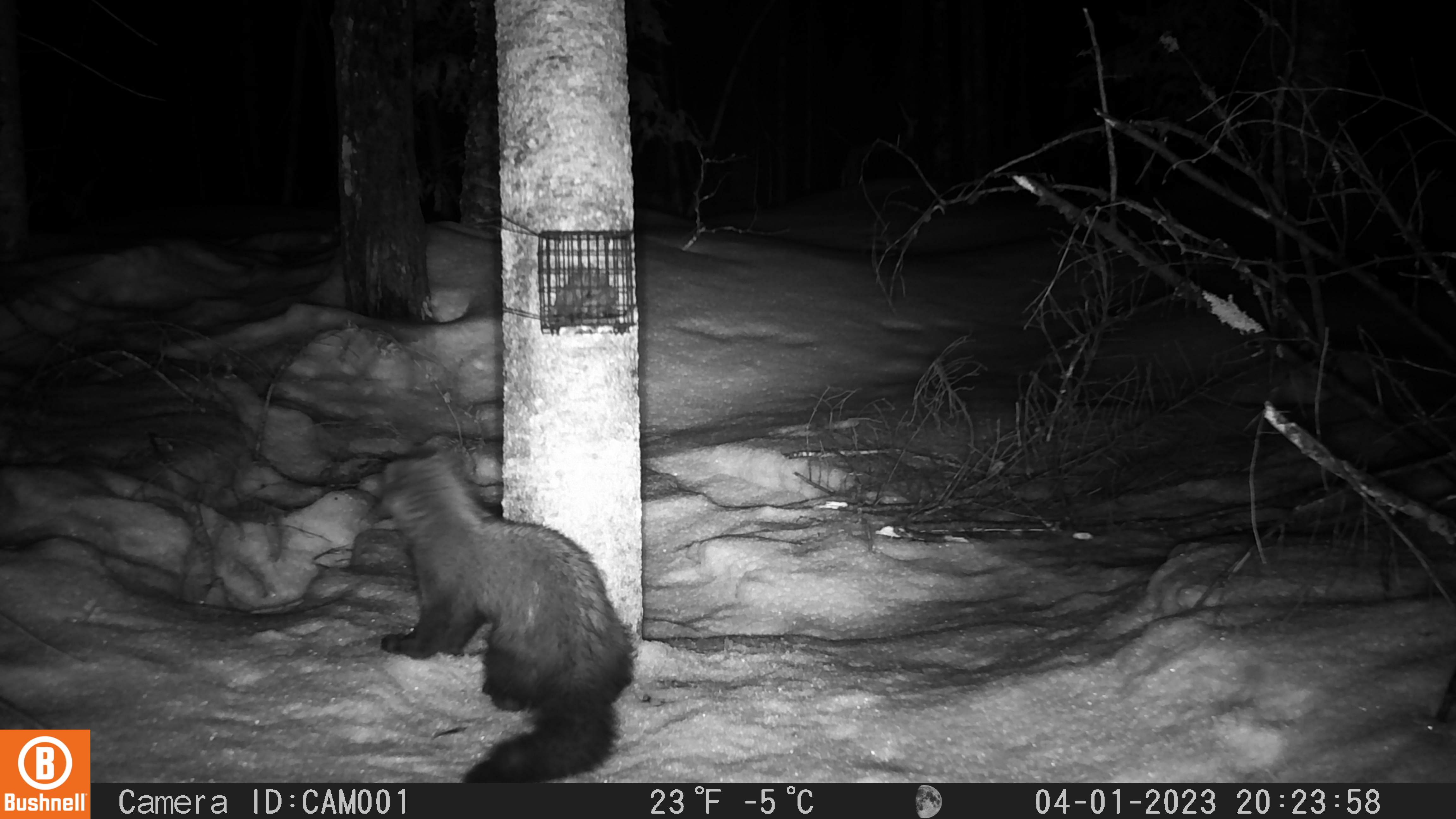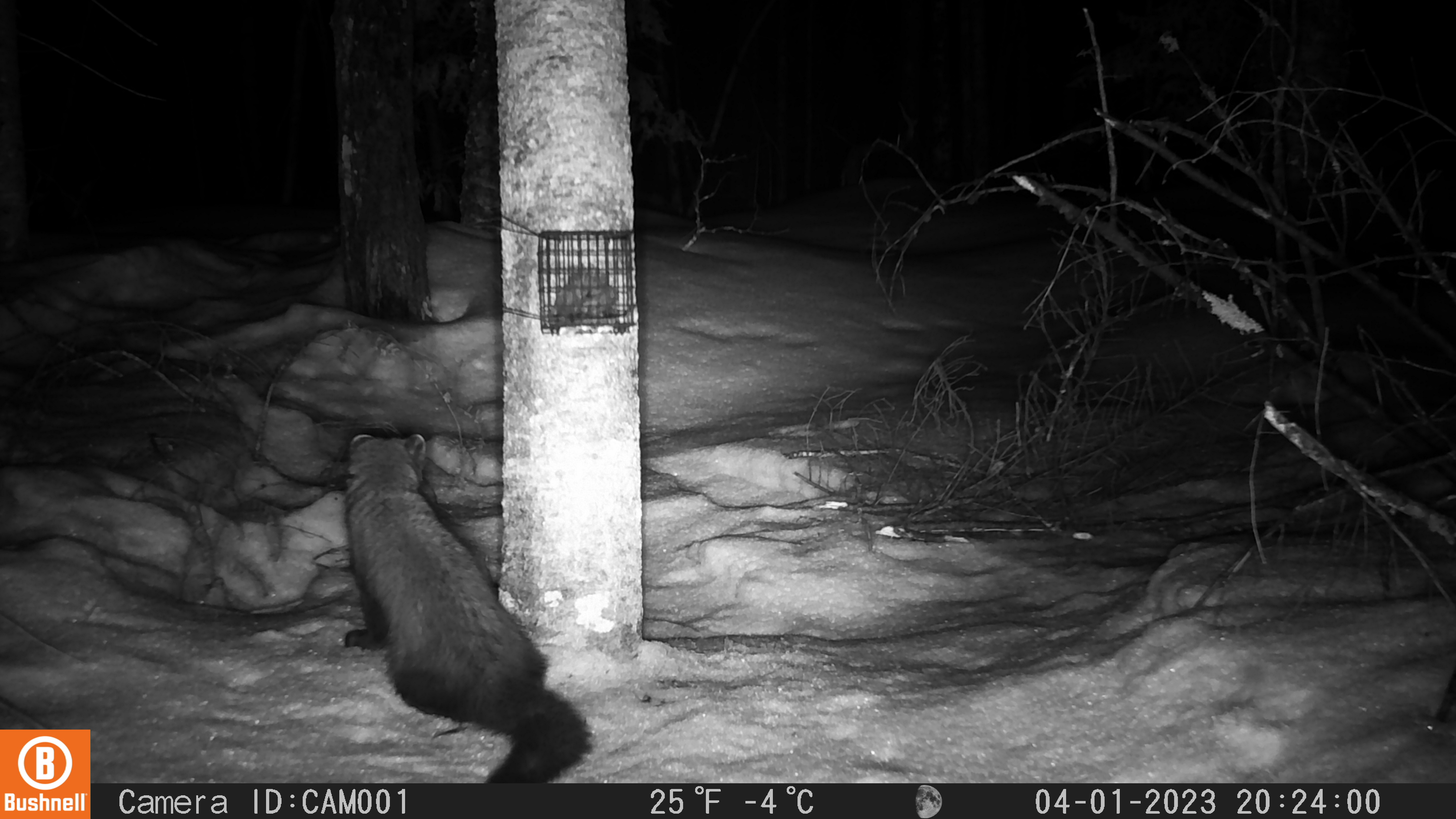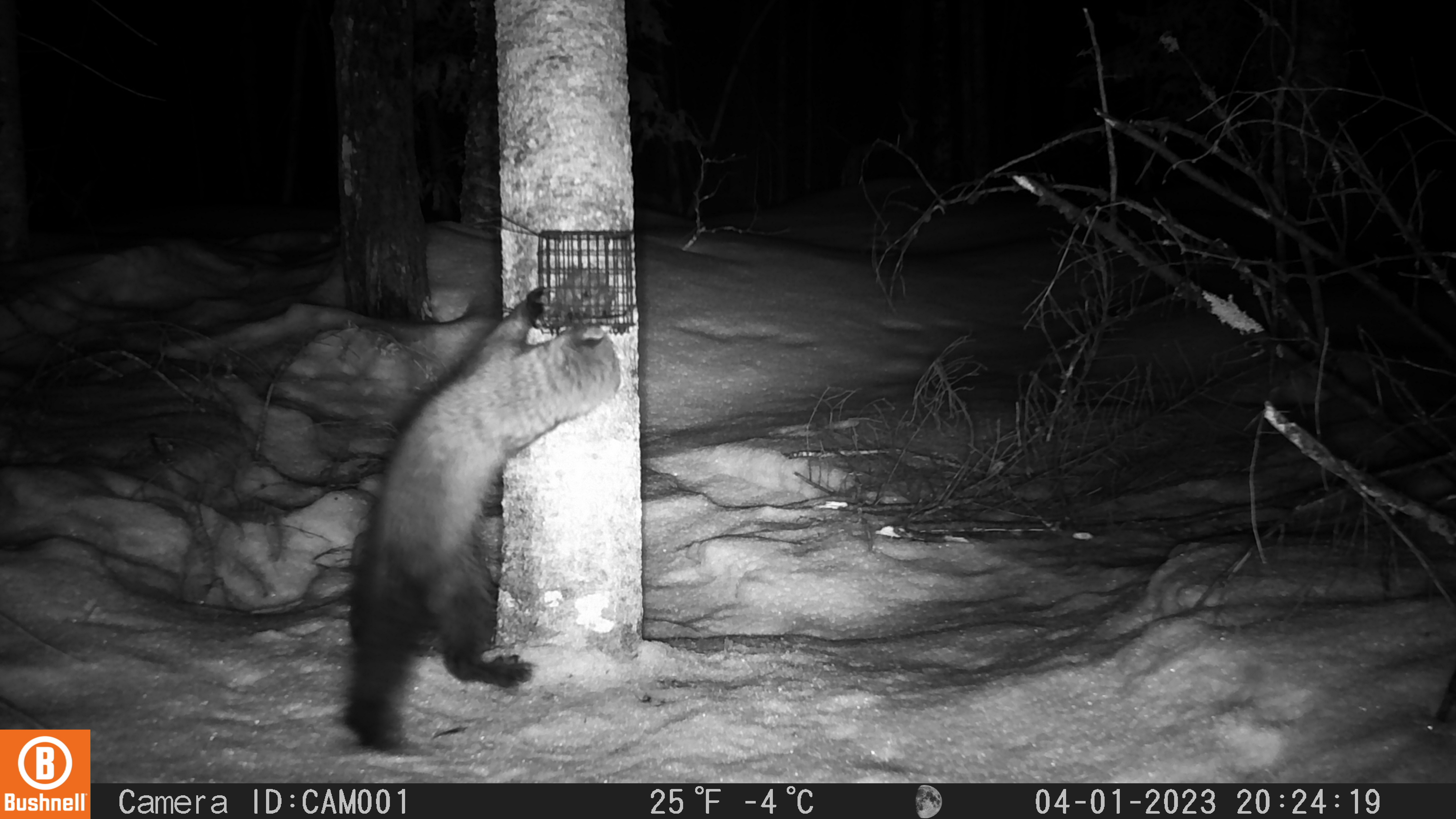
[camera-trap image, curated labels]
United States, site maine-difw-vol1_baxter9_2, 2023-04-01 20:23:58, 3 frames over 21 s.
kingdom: Animalia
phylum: Chordata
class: Mammalia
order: Carnivora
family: Mustelidae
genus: Pekania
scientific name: Pekania pennanti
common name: fisher